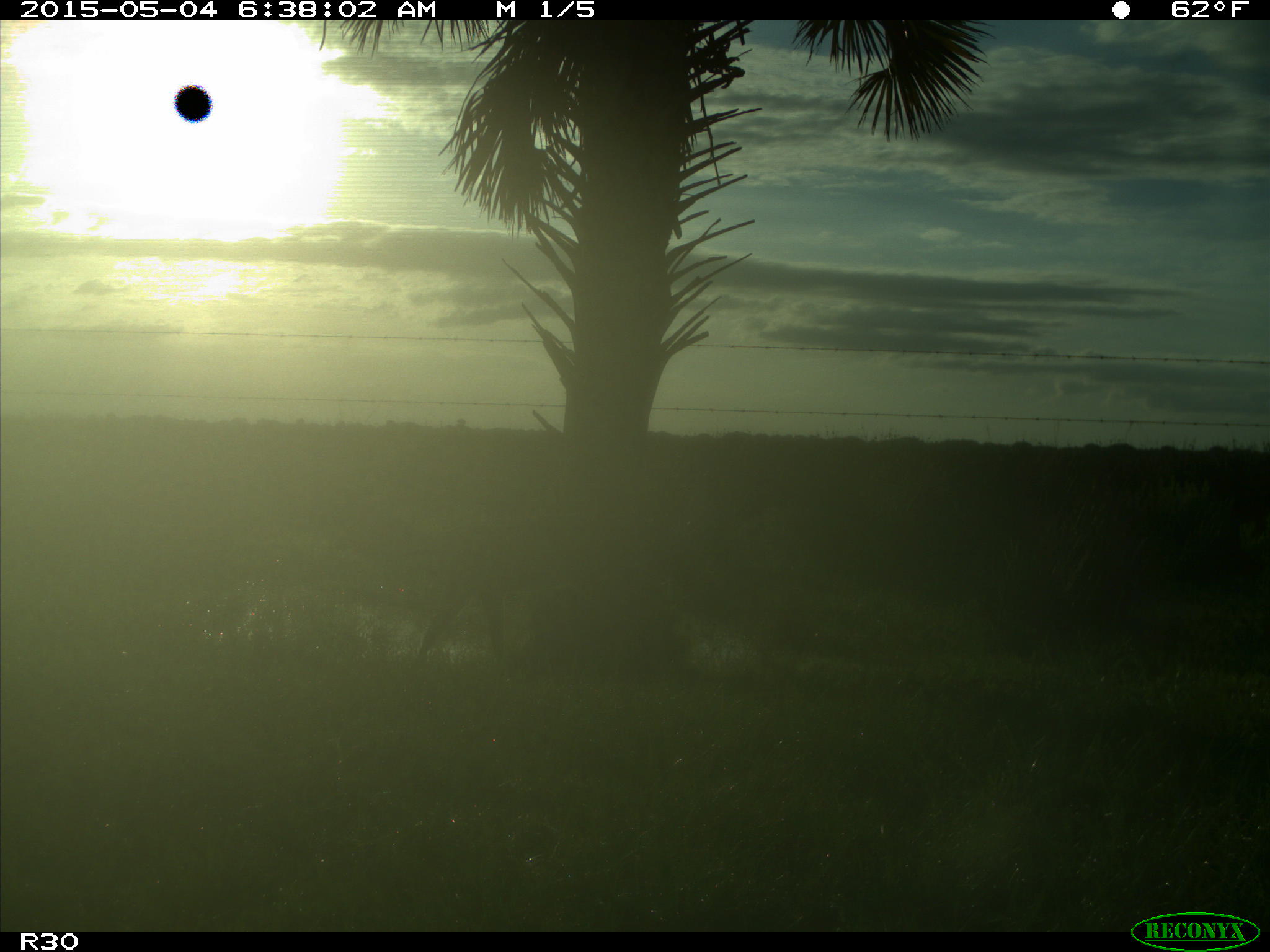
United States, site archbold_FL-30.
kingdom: Animalia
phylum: Chordata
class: Mammalia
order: Artiodactyla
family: Cervidae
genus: Odocoileus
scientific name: Odocoileus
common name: deer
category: unidentified deer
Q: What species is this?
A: Unidentified deer (deer) (Odocoileus).